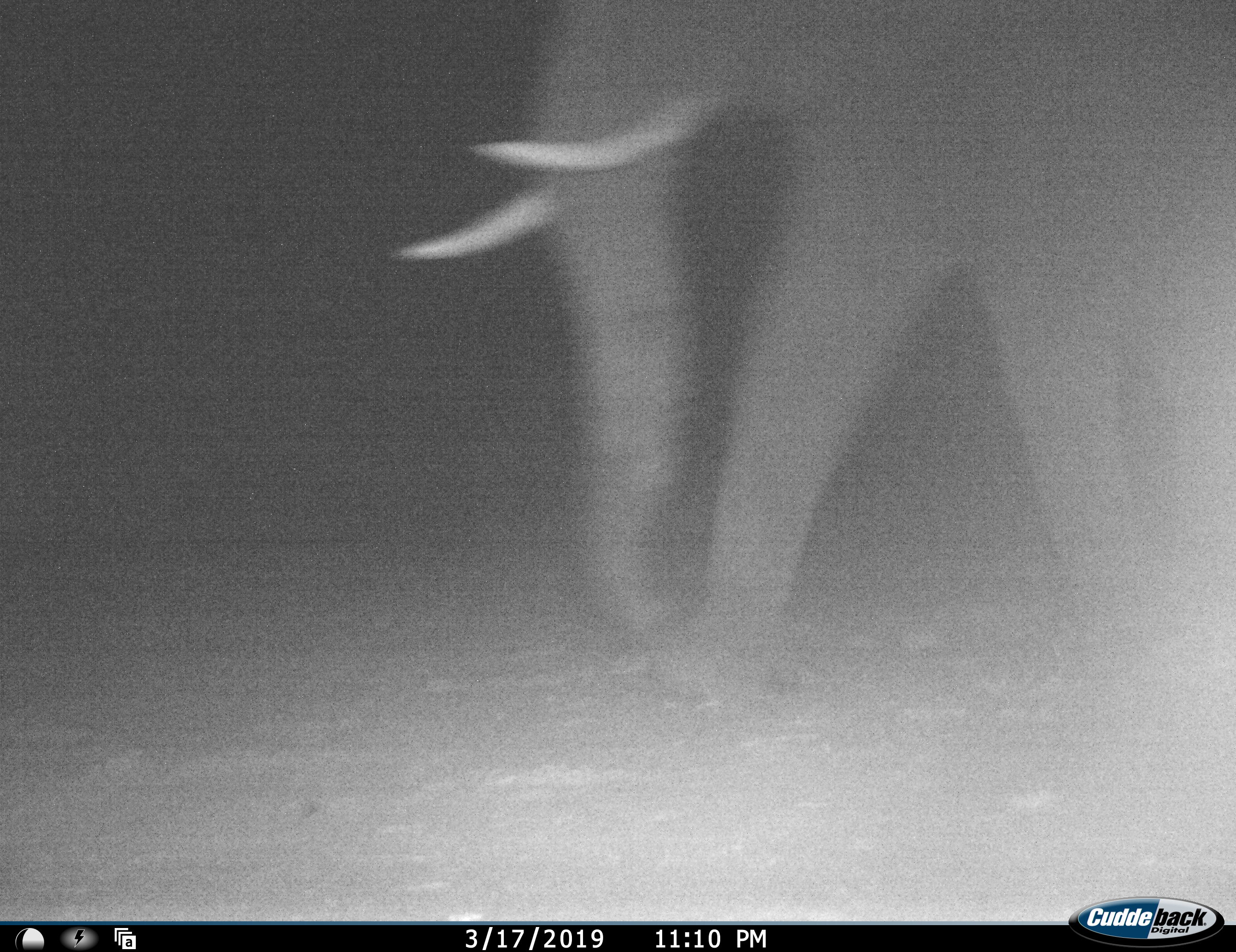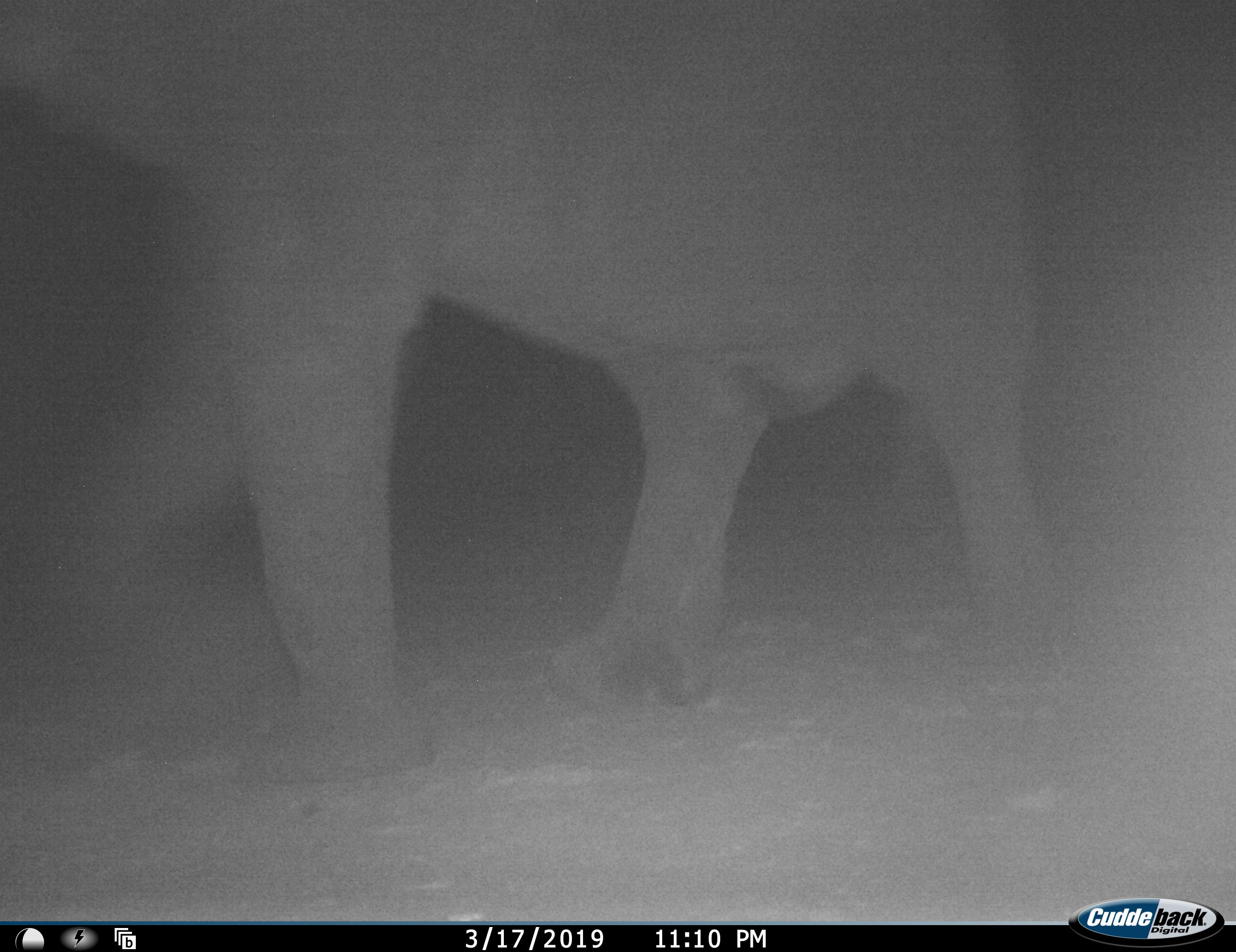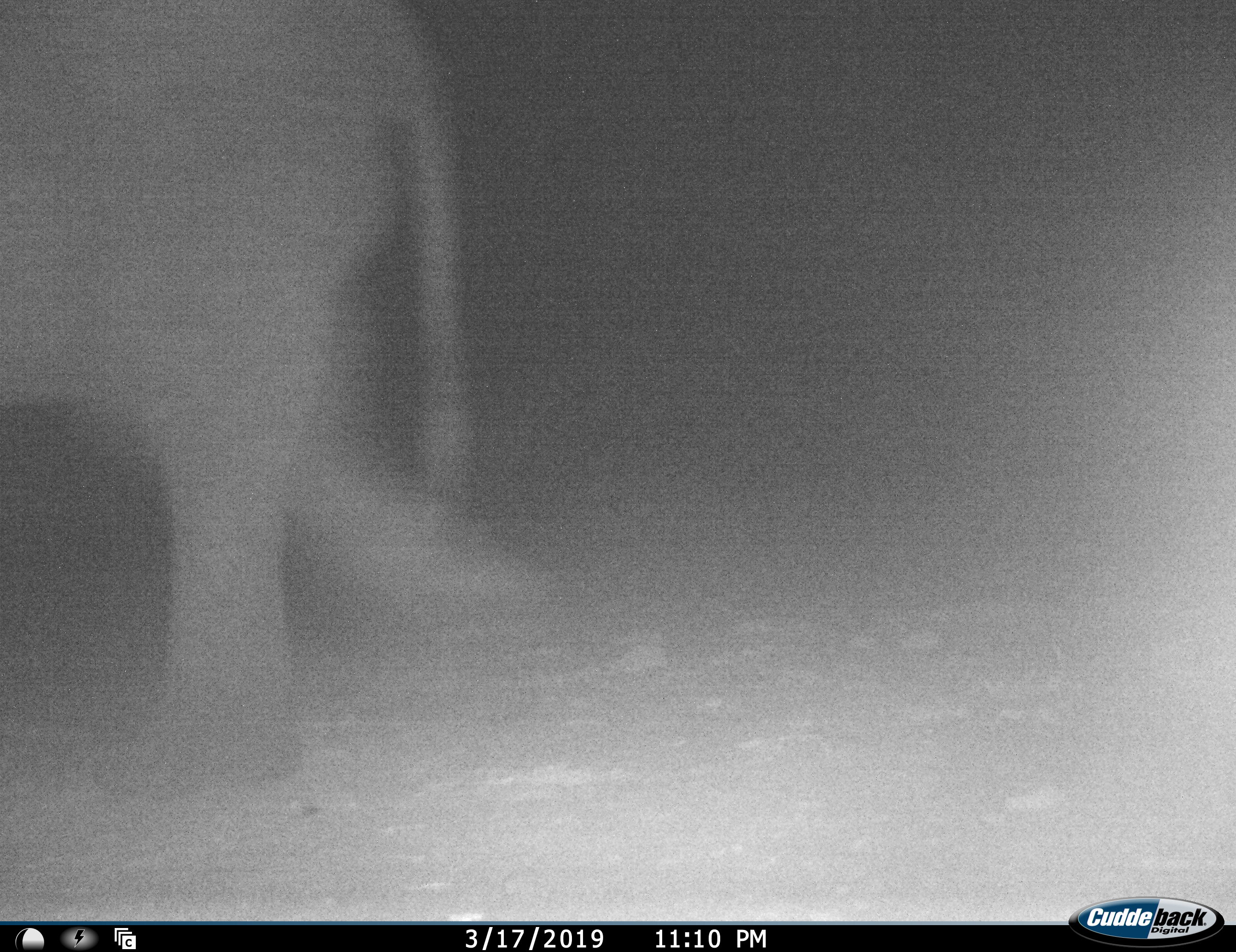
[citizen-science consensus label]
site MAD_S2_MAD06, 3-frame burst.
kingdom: Animalia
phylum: Chordata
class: Mammalia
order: Proboscidea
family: Elephantidae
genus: Loxodonta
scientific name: Loxodonta africana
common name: african bush elephant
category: elephant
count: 1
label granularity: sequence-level